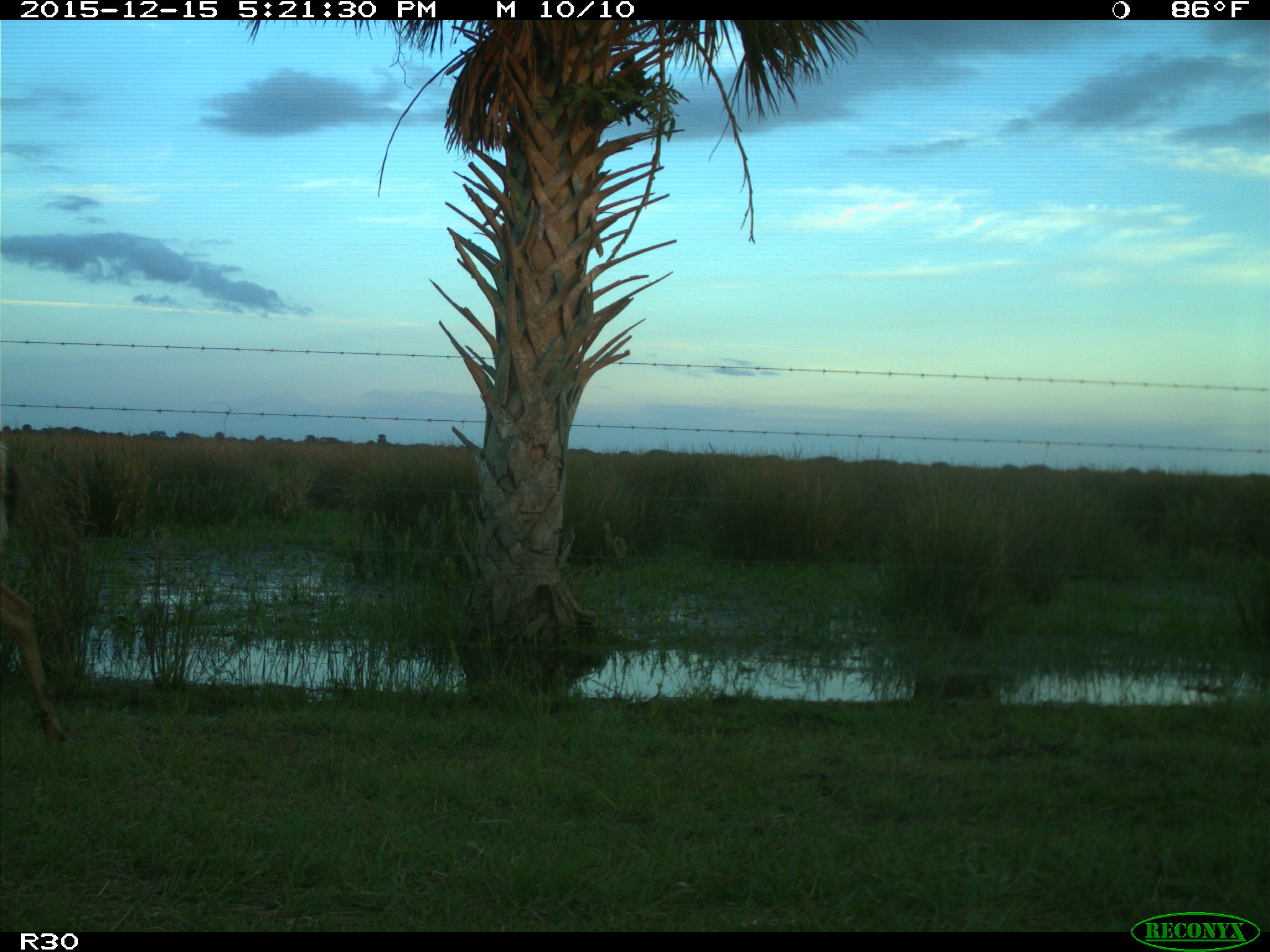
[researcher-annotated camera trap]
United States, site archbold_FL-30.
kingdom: Animalia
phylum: Chordata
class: Mammalia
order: Artiodactyla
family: Cervidae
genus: Odocoileus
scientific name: Odocoileus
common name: deer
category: unidentified deer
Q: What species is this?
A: Unidentified deer (deer) (Odocoileus).